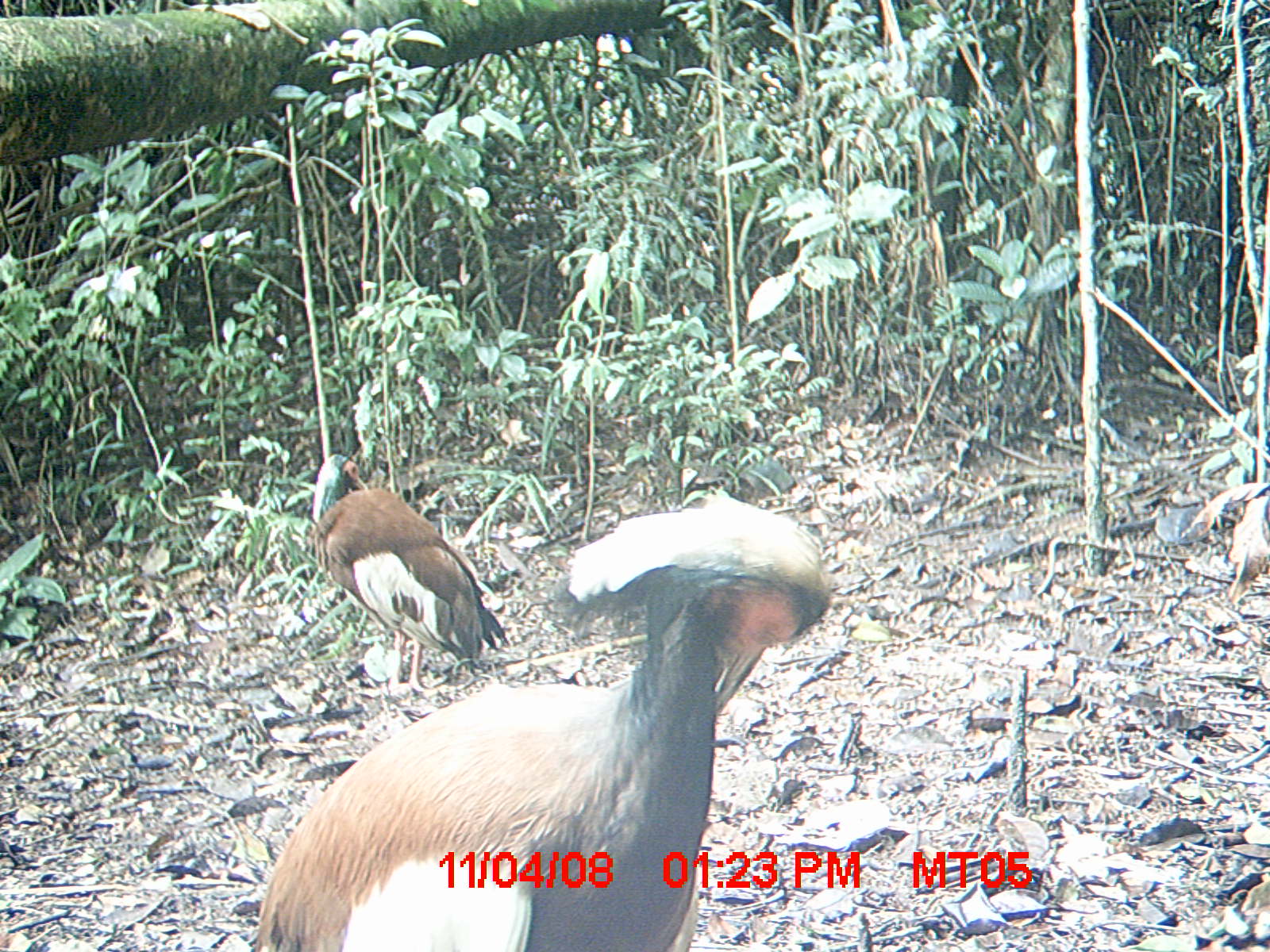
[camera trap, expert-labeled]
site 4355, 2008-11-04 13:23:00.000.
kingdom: Animalia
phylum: Chordata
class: Aves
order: Cuculiformes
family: Cuculidae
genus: Coua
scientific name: Coua serriana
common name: red-breasted coua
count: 2